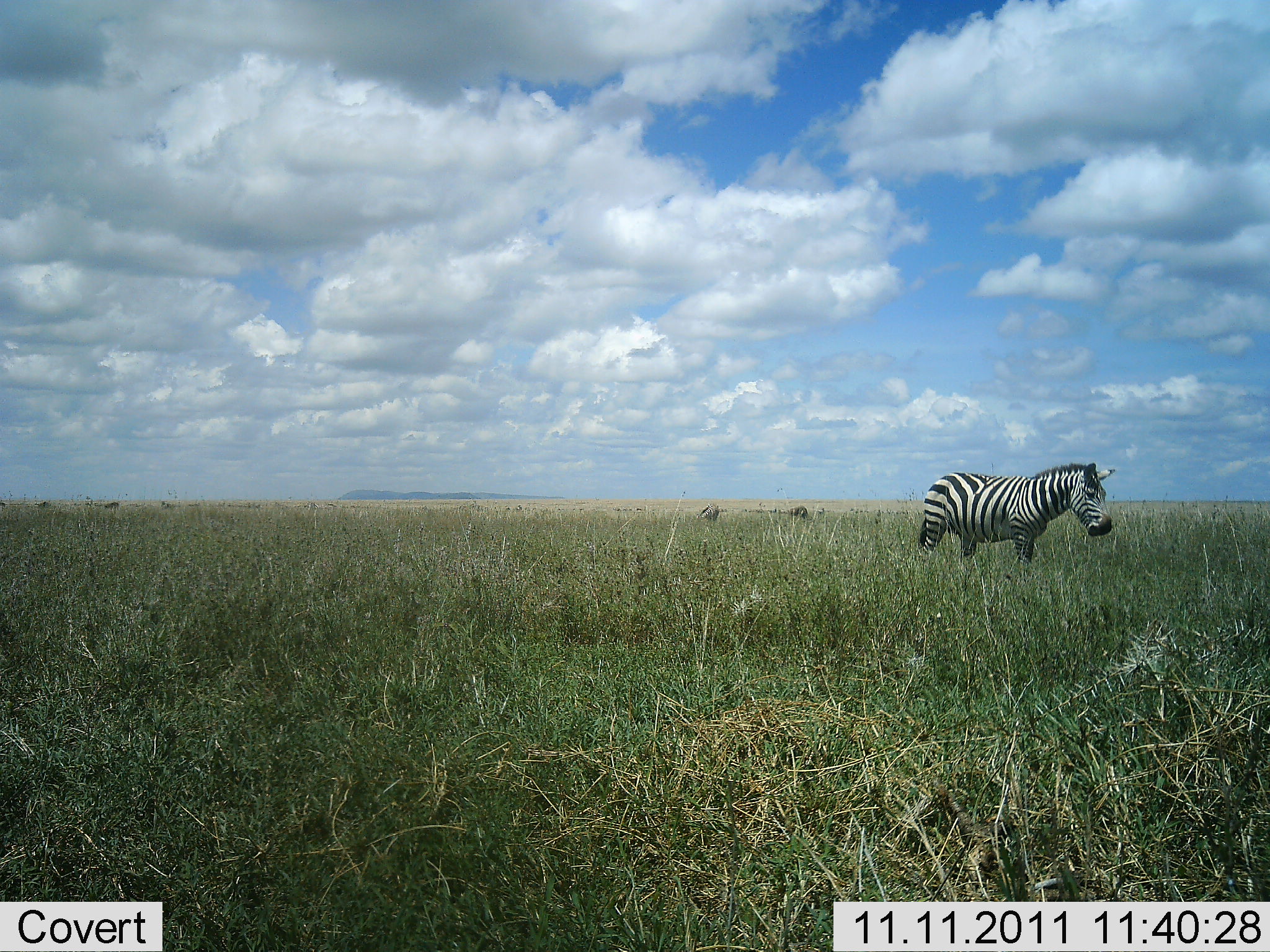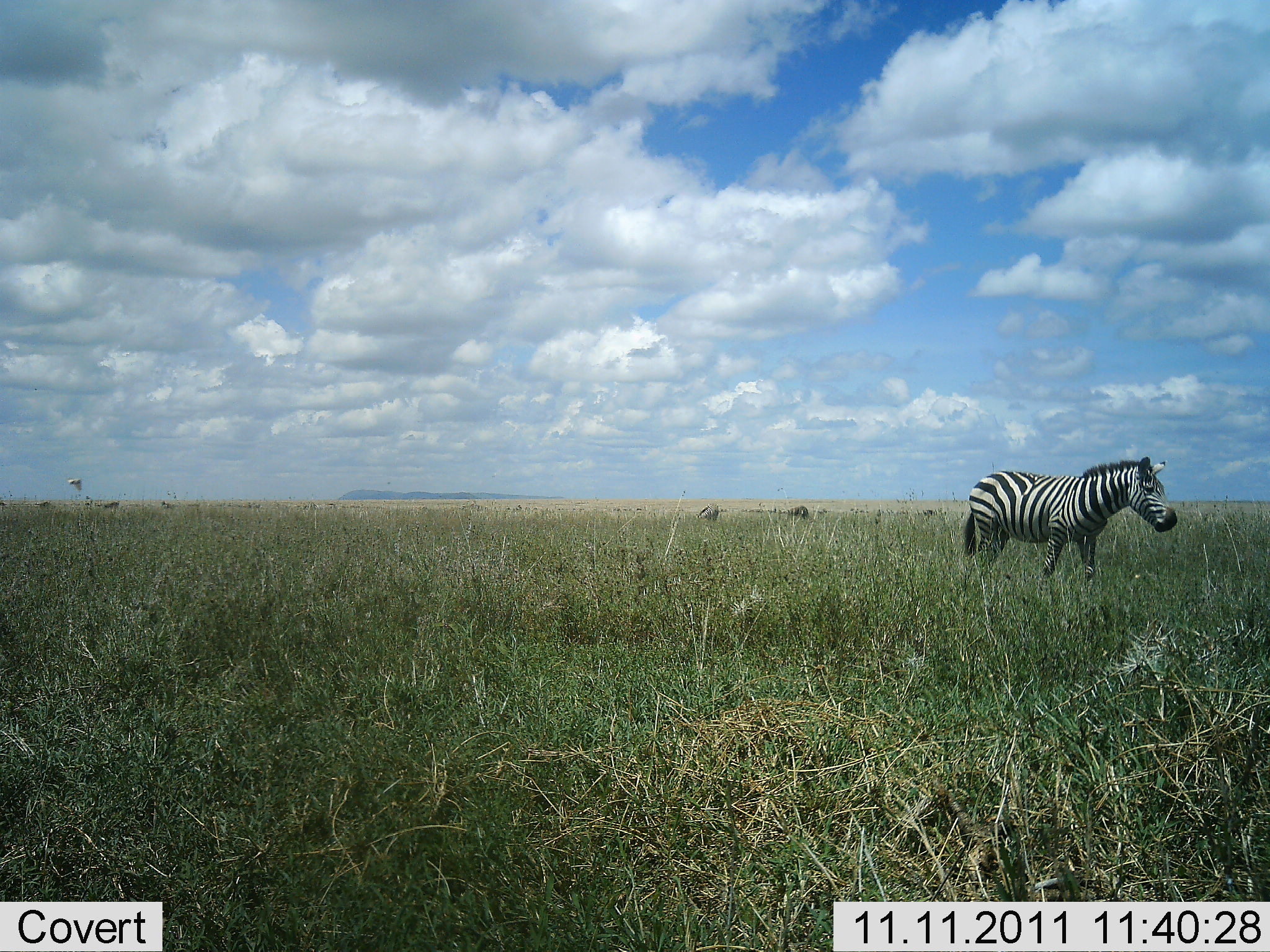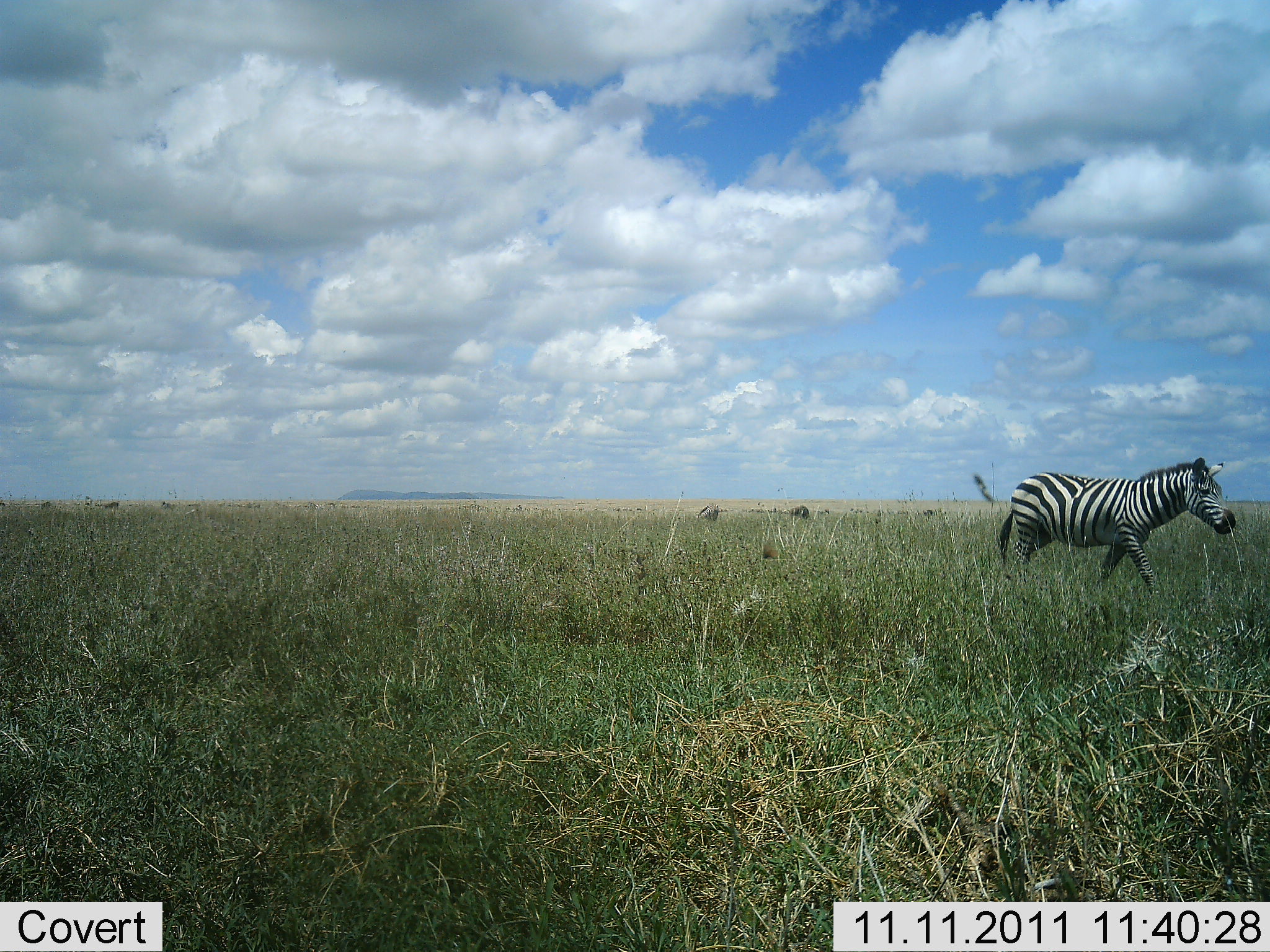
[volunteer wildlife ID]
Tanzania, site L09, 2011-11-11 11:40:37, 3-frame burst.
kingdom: Animalia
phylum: Chordata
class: Mammalia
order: Perissodactyla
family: Equidae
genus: Equus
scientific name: Equus quagga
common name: plains zebra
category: zebra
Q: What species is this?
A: Zebra (plains zebra) (Equus quagga).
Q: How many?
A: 1.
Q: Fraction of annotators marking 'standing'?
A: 12%.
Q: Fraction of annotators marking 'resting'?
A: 0%.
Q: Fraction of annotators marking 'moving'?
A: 94%.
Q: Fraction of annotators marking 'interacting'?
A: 0%.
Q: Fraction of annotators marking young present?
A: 0%.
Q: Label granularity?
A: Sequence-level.